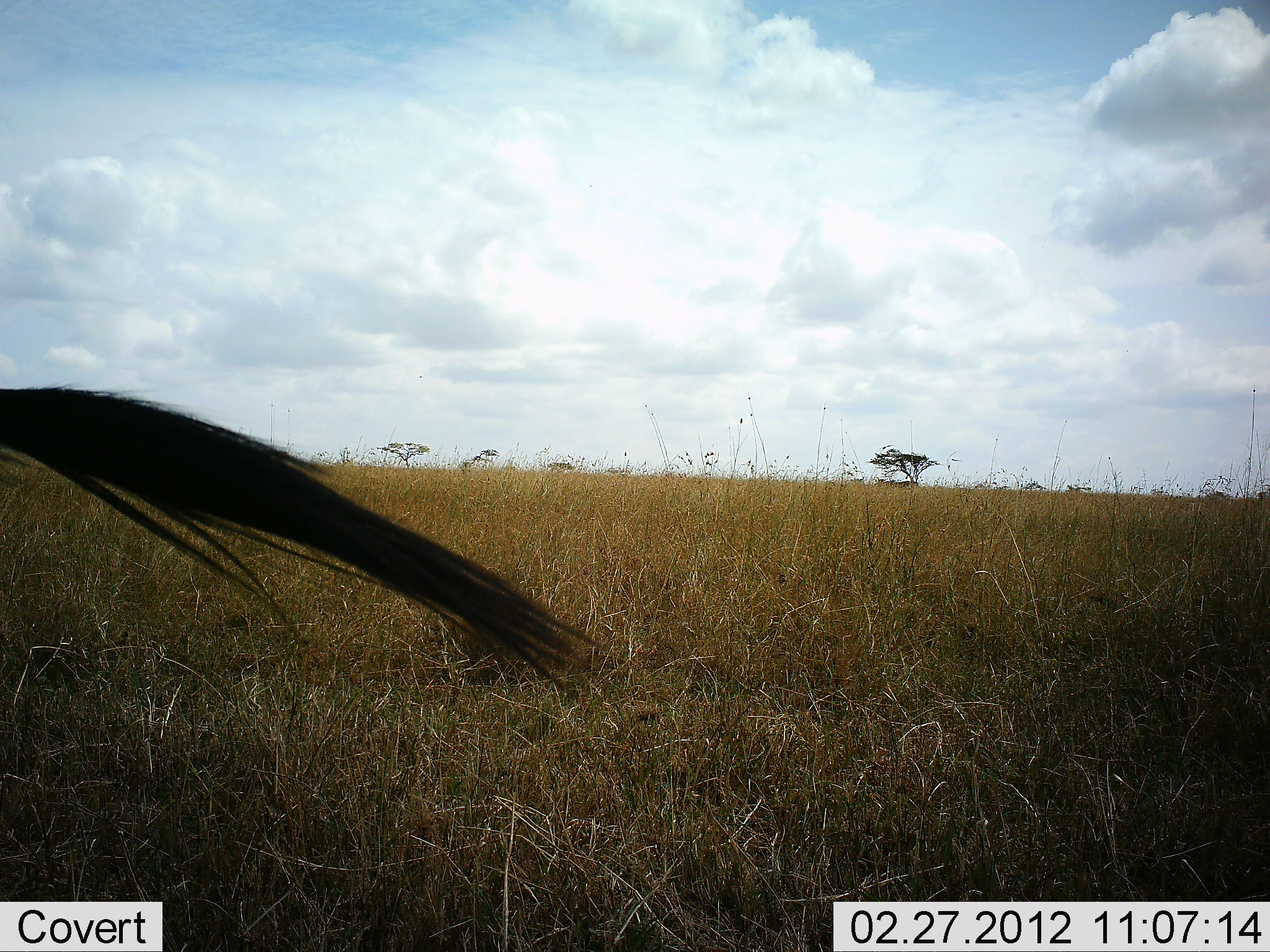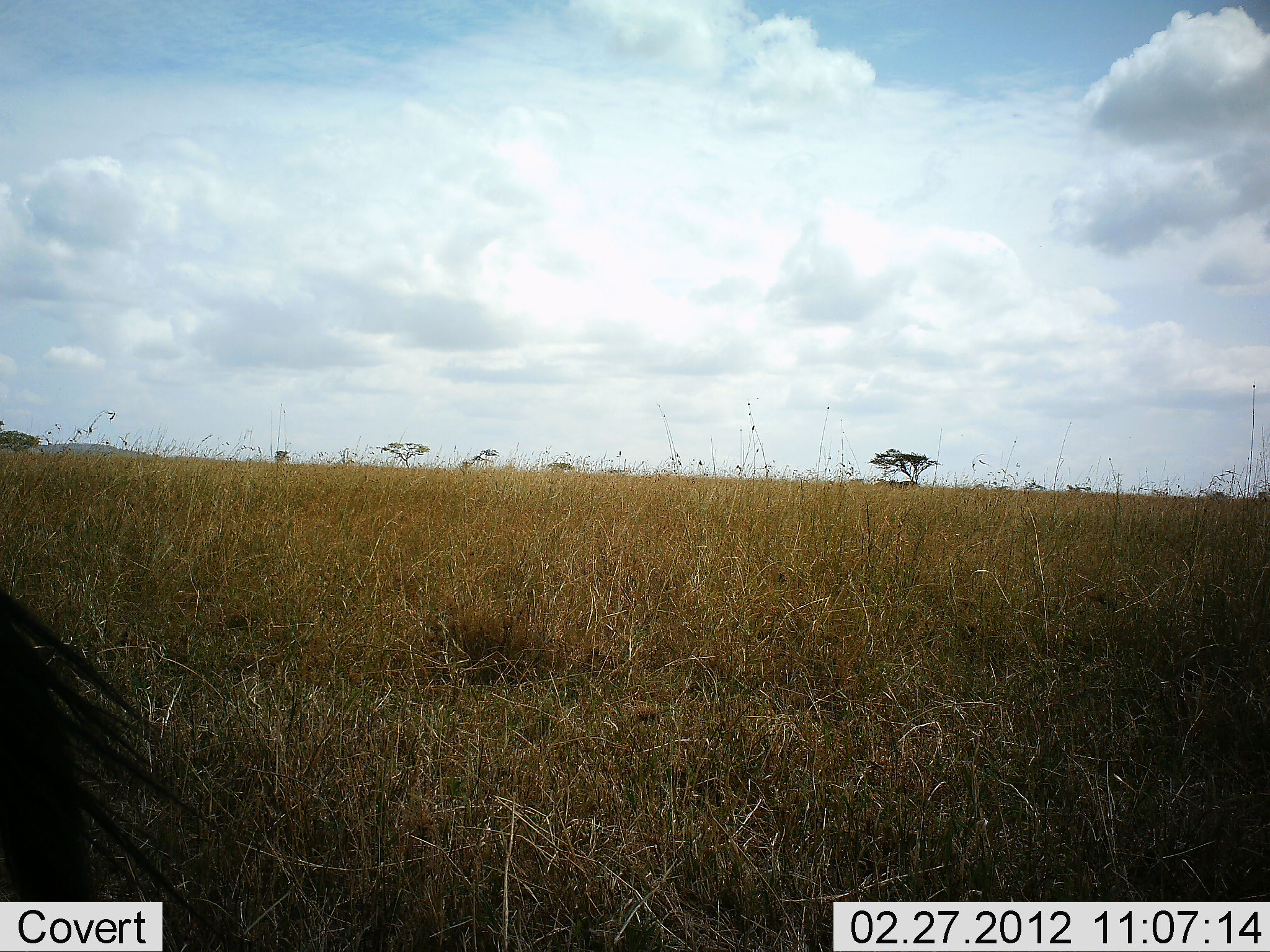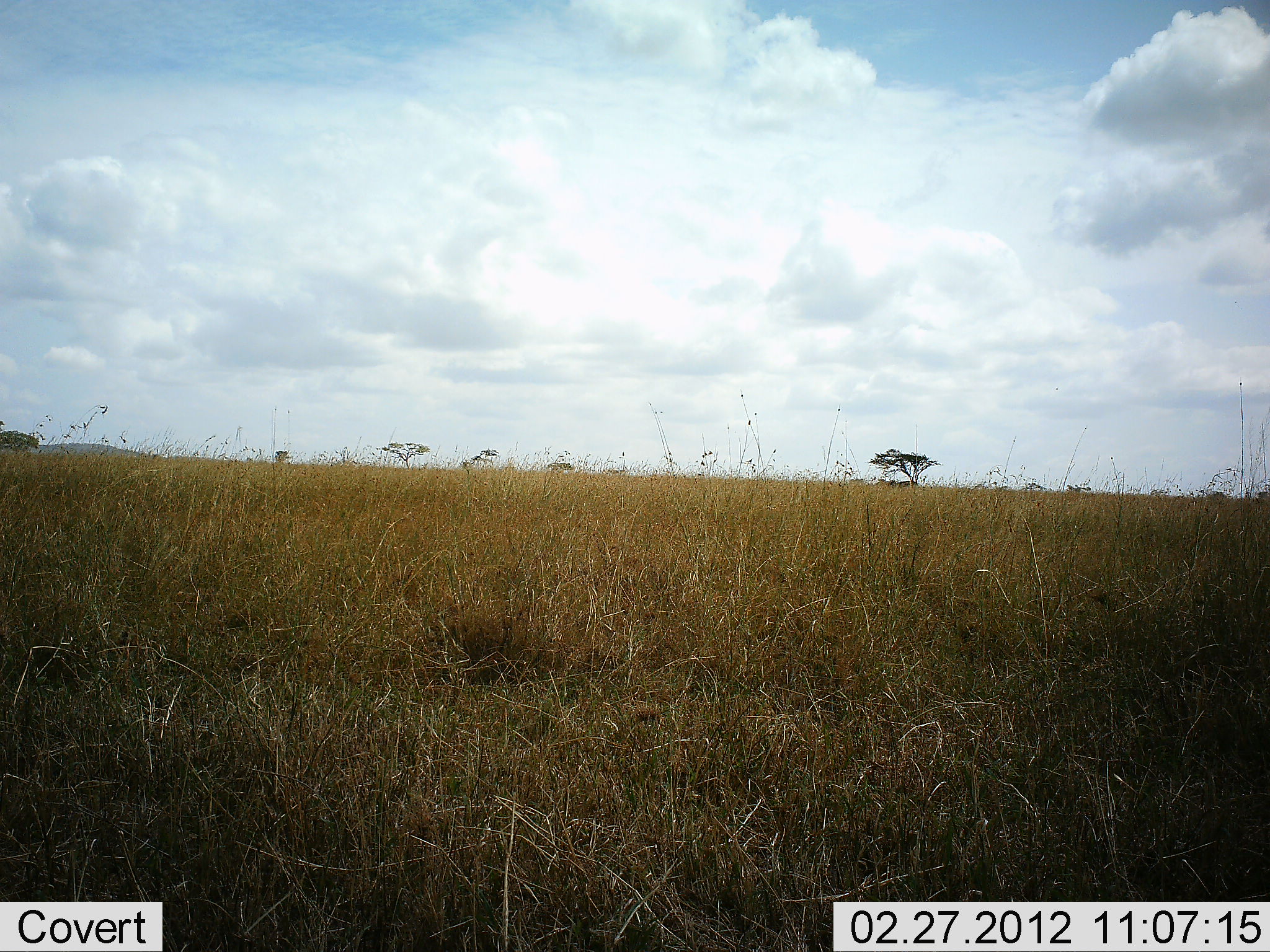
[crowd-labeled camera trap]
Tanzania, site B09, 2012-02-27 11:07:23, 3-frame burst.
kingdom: Animalia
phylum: Chordata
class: Mammalia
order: Artiodactyla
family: Bovidae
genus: Connochaetes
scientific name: Connochaetes taurinus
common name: blue wildebeest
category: wildebeest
Wildebeest (blue wildebeest) (Connochaetes taurinus), count 1. Behavior (volunteer vote fractions): standing 82%, resting 9%, moving 9%, interacting 0%. Young present (vote fraction): 0%. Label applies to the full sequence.